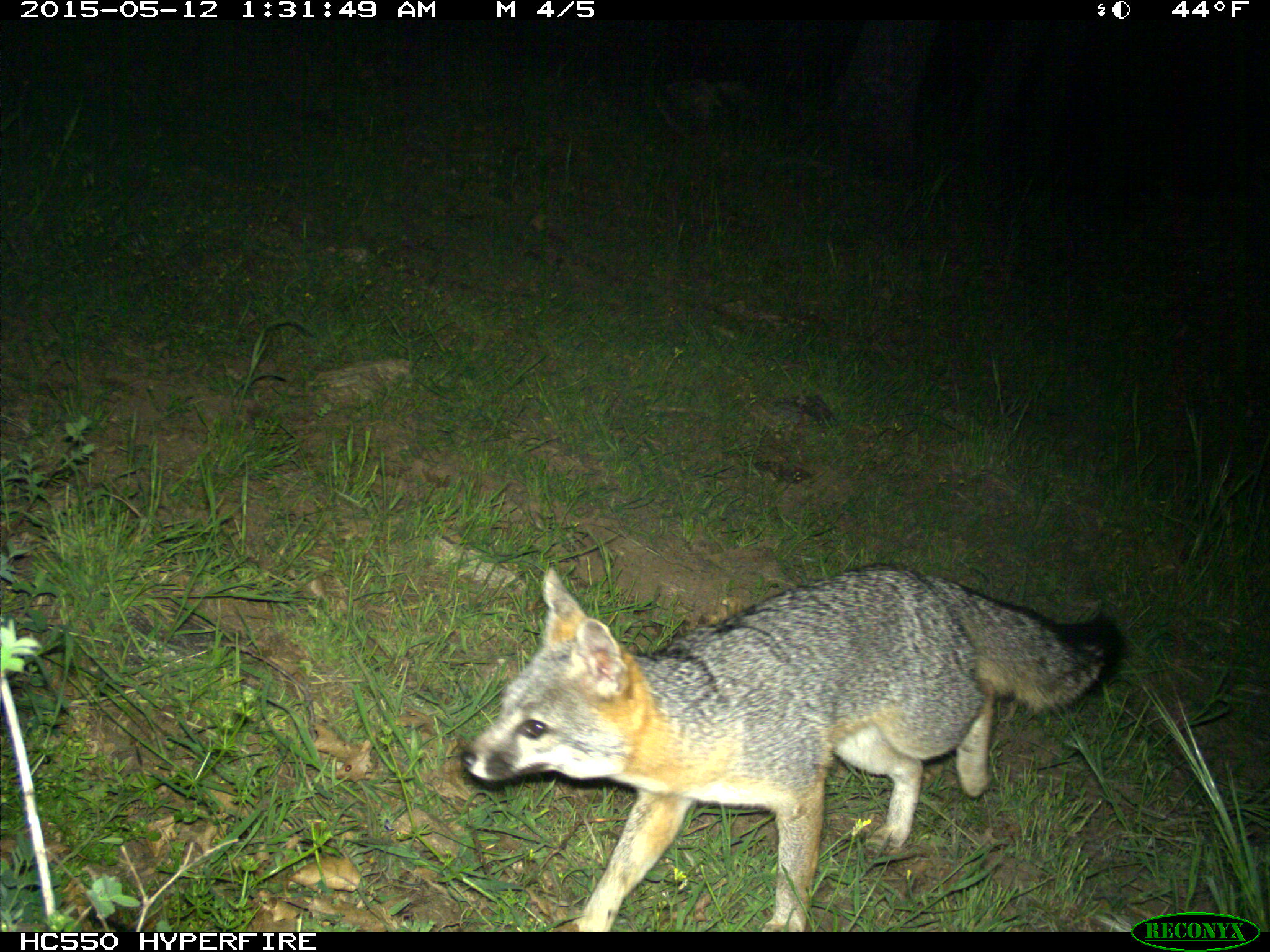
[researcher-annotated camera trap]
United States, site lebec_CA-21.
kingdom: Animalia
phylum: Chordata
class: Mammalia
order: Carnivora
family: Canidae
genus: Urocyon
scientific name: Urocyon cinereoargenteus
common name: gray fox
Urocyon cinereoargenteus (gray fox).